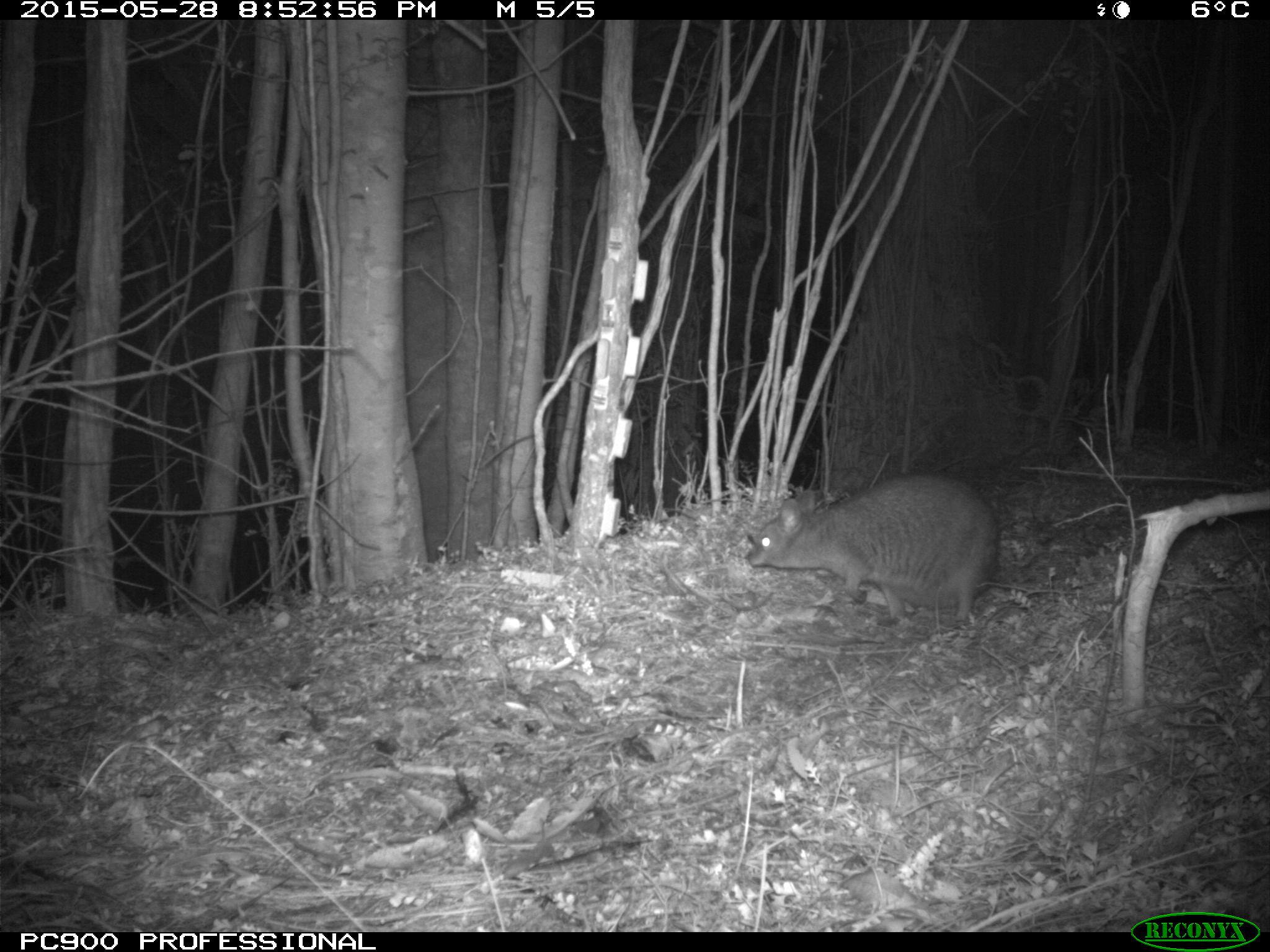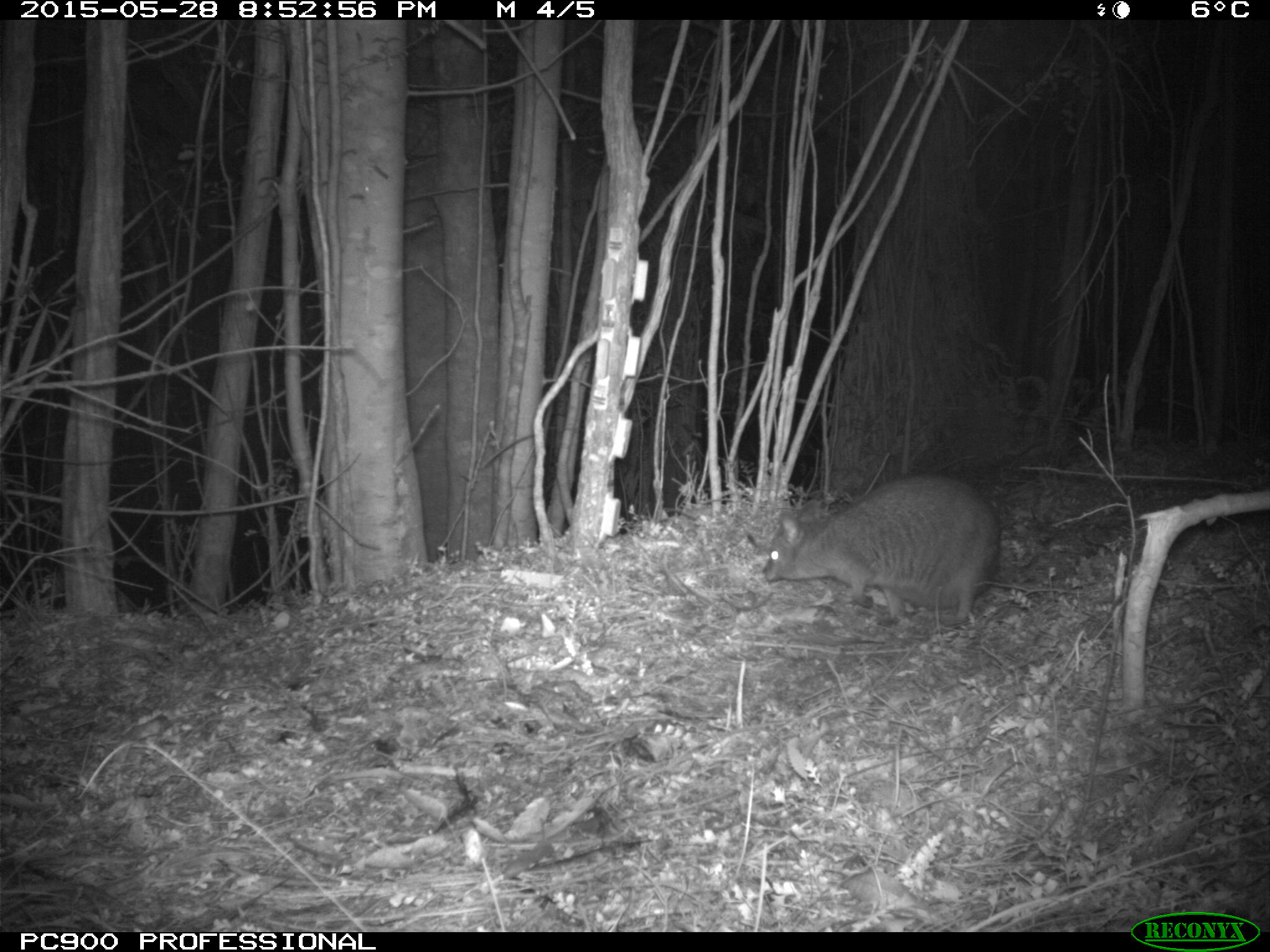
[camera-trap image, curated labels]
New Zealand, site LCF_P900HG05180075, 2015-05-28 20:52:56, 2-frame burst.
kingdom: Animalia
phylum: Chordata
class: Mammalia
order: Diprotodontia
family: Macropodidae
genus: Notamacropus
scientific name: Notamacropus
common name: wallaby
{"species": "wallaby (Notamacropus)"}